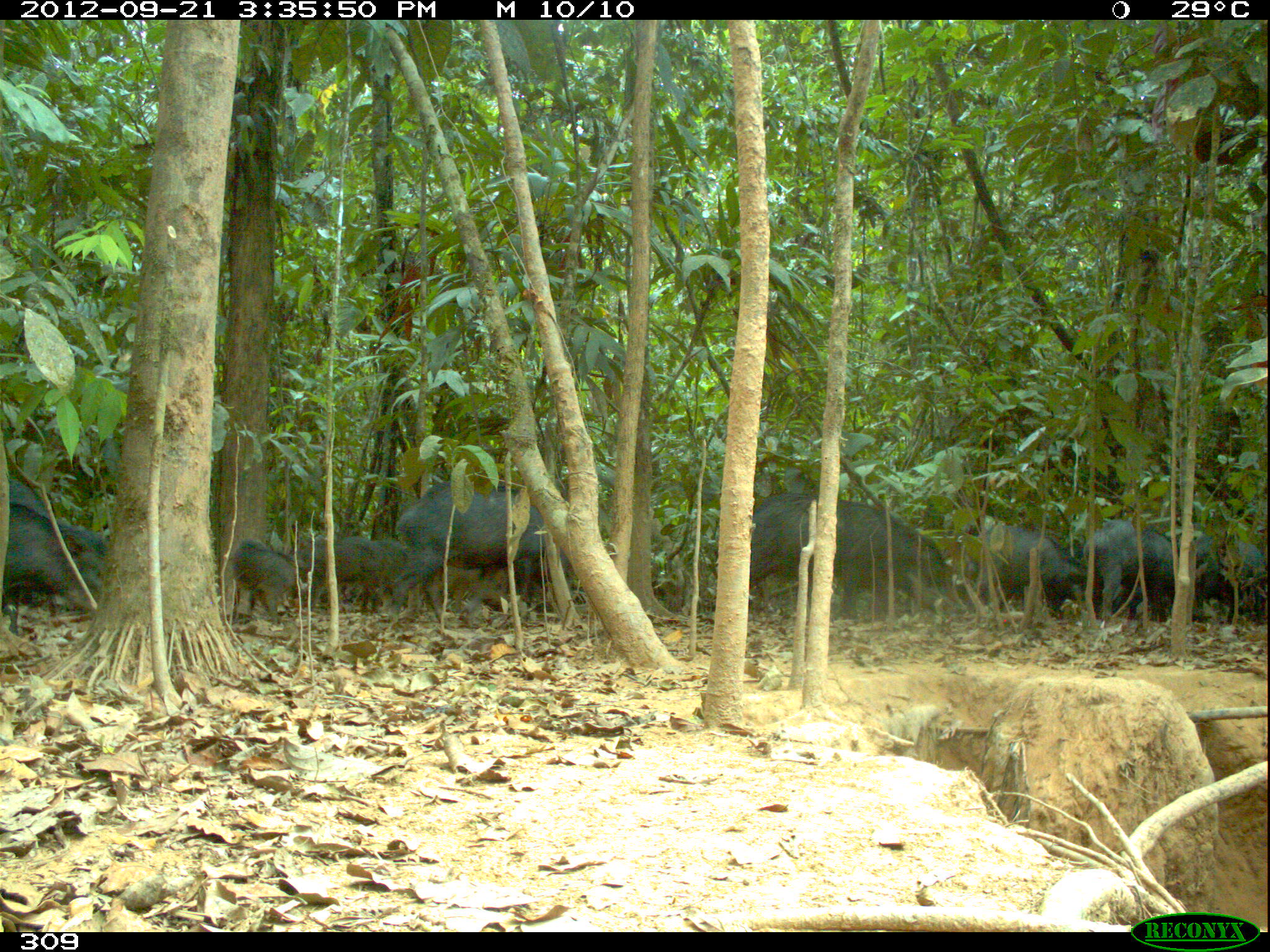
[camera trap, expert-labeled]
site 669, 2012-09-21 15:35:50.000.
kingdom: Animalia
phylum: Chordata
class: Mammalia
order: Artiodactyla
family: Tayassuidae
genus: Tayassu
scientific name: Tayassu pecari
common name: white-lipped peccary